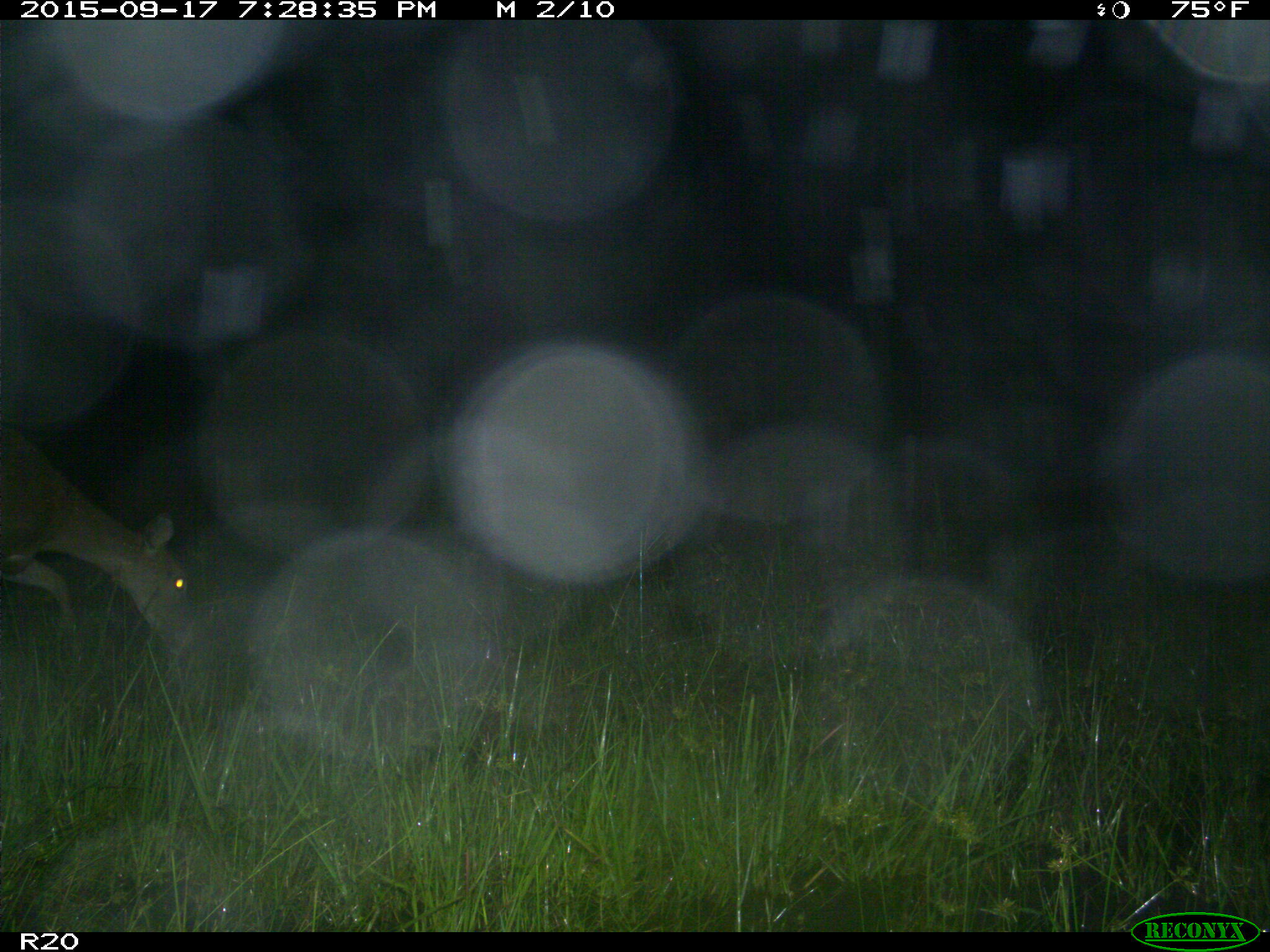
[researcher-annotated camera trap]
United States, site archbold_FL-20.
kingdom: Animalia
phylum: Chordata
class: Mammalia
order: Artiodactyla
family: Cervidae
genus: Odocoileus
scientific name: Odocoileus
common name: deer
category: unidentified deer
Unidentified deer (deer) (Odocoileus).